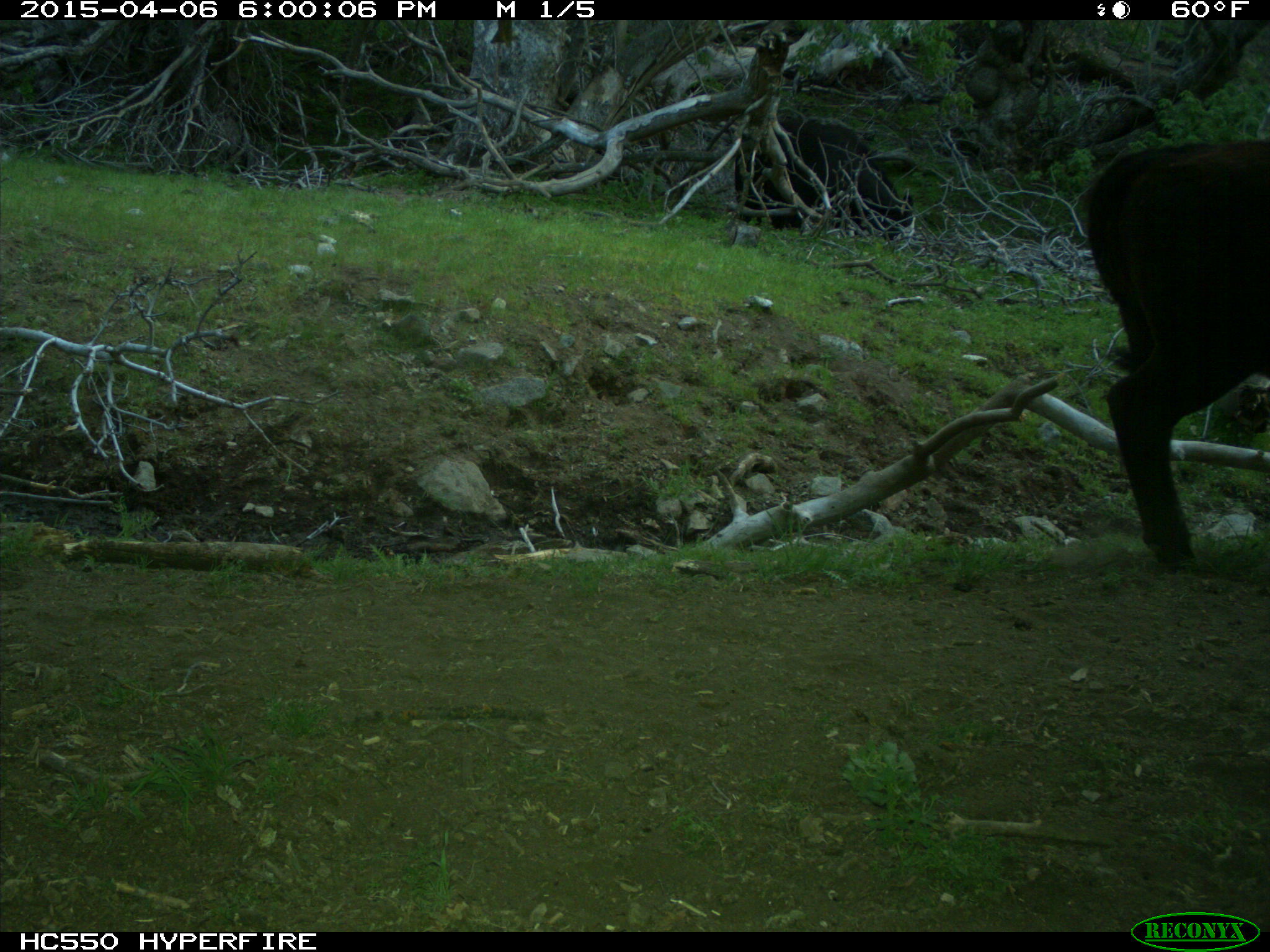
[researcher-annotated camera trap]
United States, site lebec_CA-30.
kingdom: Animalia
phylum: Chordata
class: Mammalia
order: Artiodactyla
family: Bovidae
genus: Bos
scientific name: Bos taurus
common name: domestic cow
Bos taurus (domestic cow).